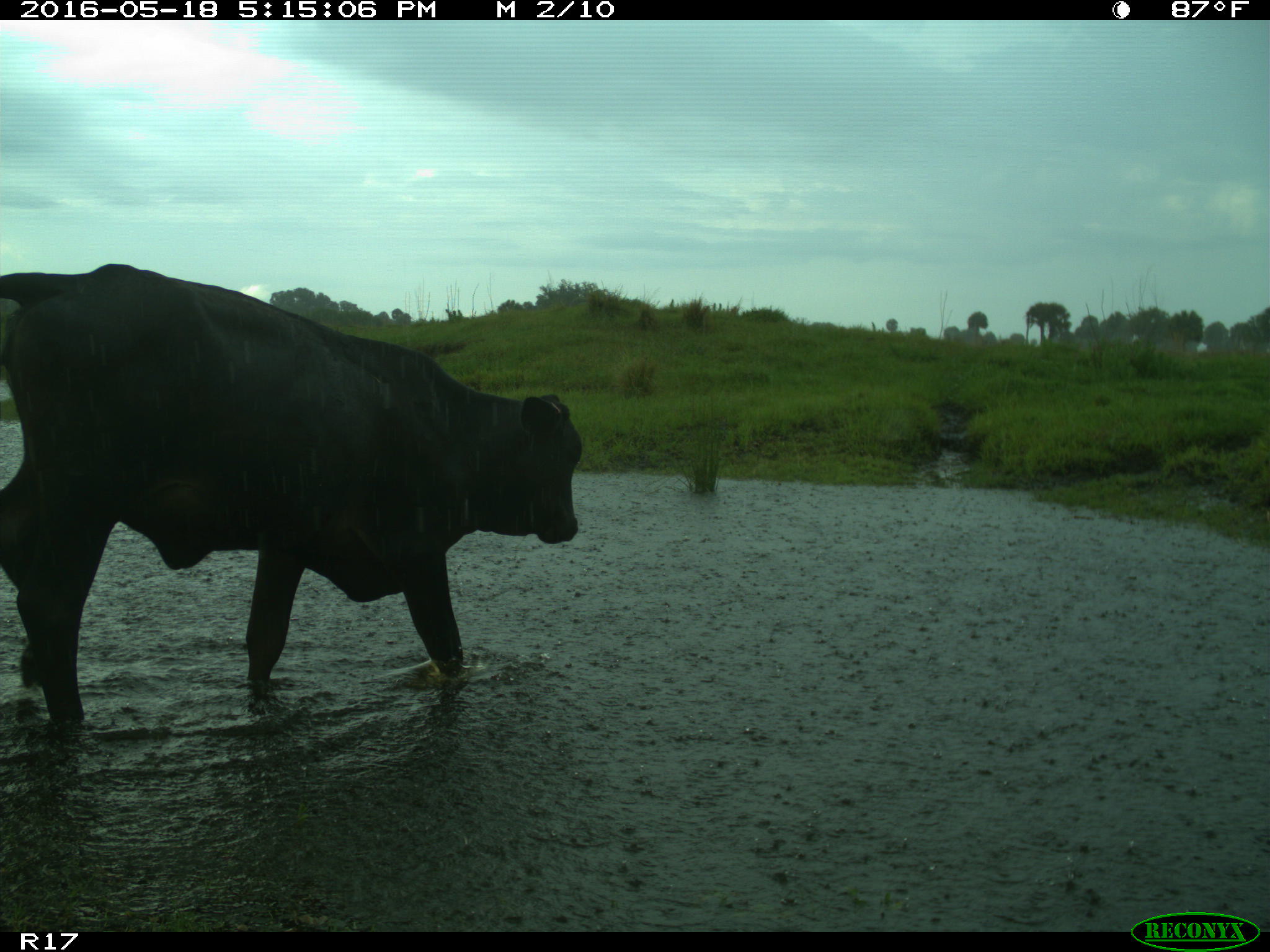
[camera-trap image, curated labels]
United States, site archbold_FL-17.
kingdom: Animalia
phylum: Chordata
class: Mammalia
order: Artiodactyla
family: Bovidae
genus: Bos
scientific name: Bos taurus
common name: domestic cow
Bos taurus (domestic cow).